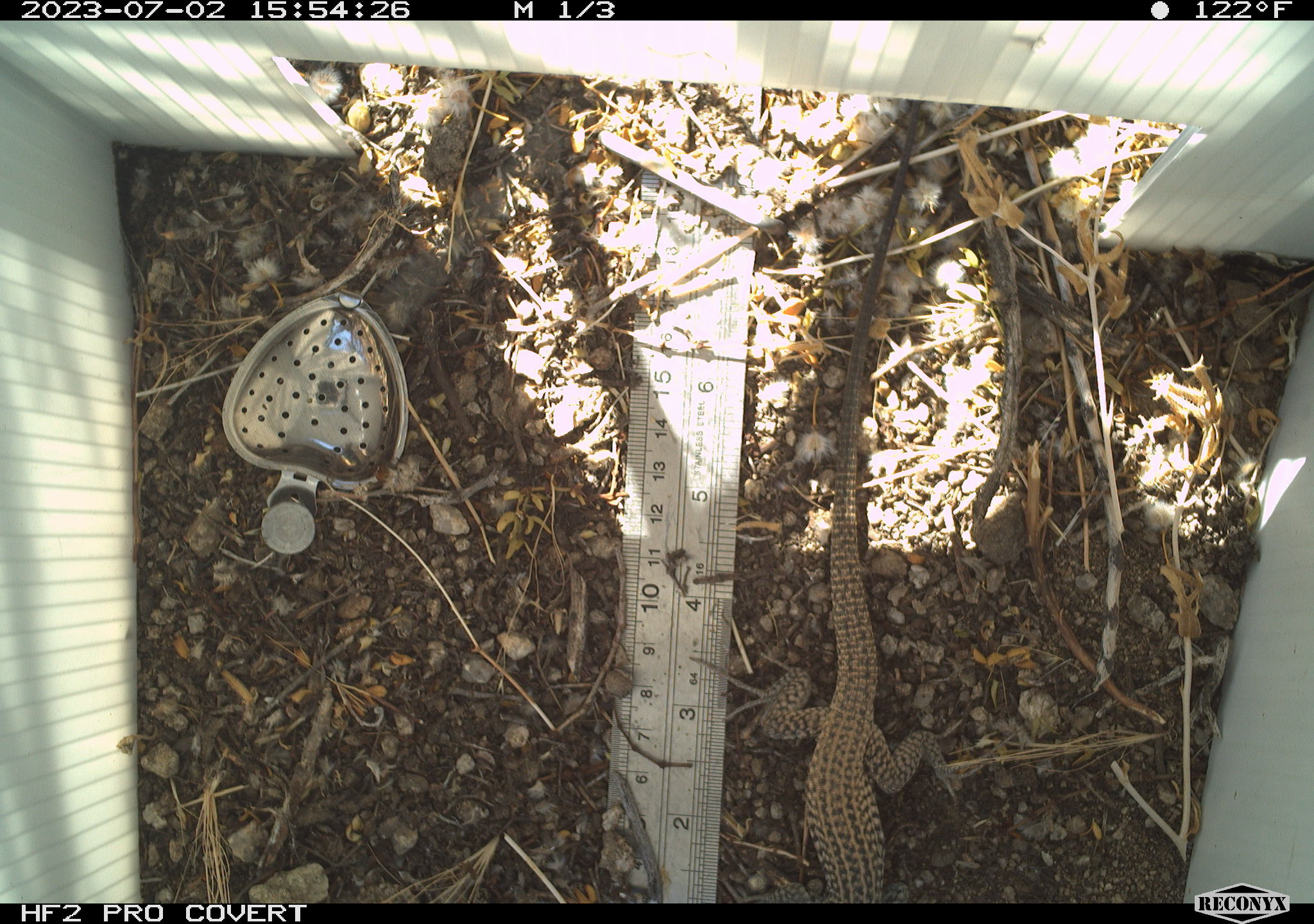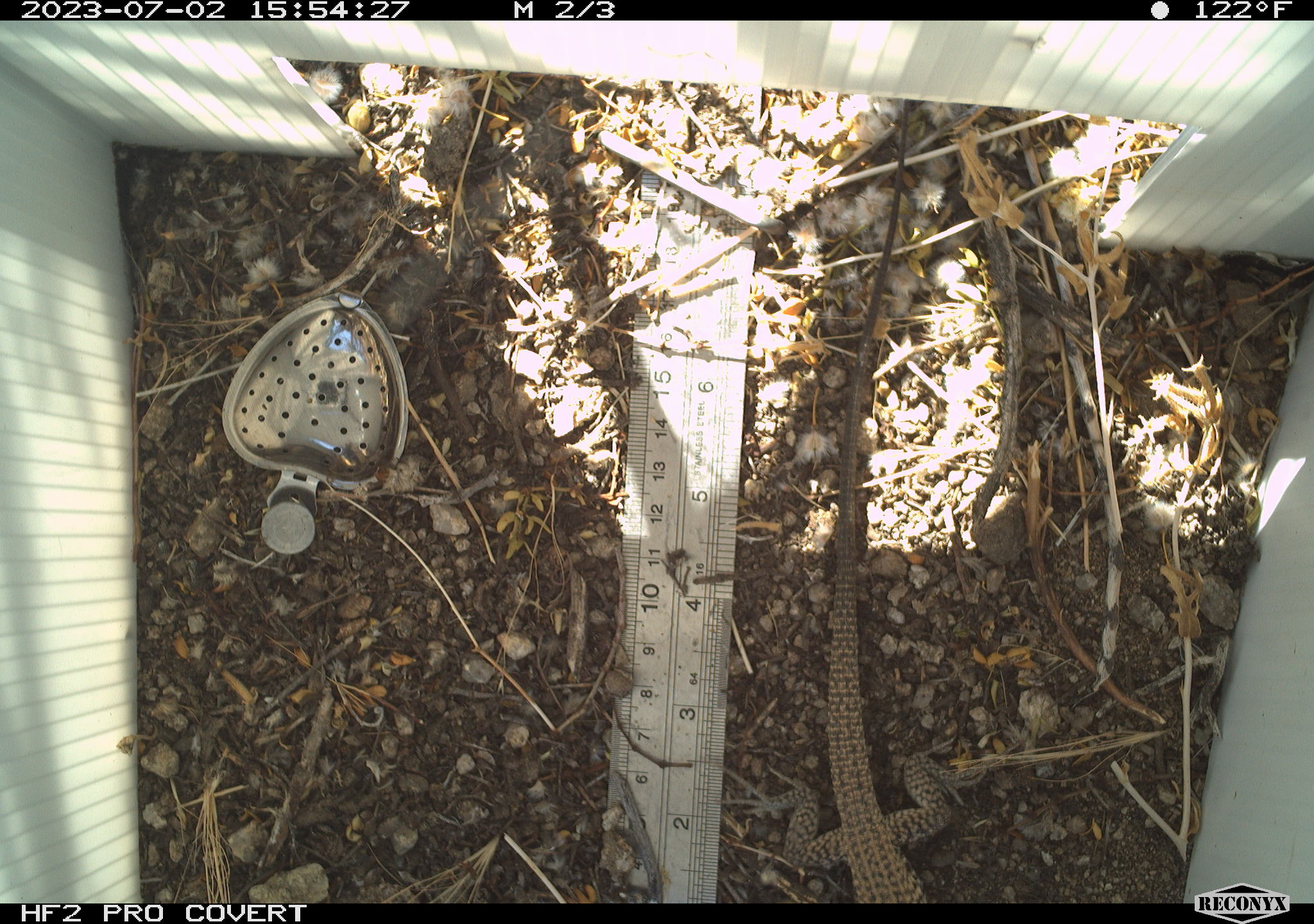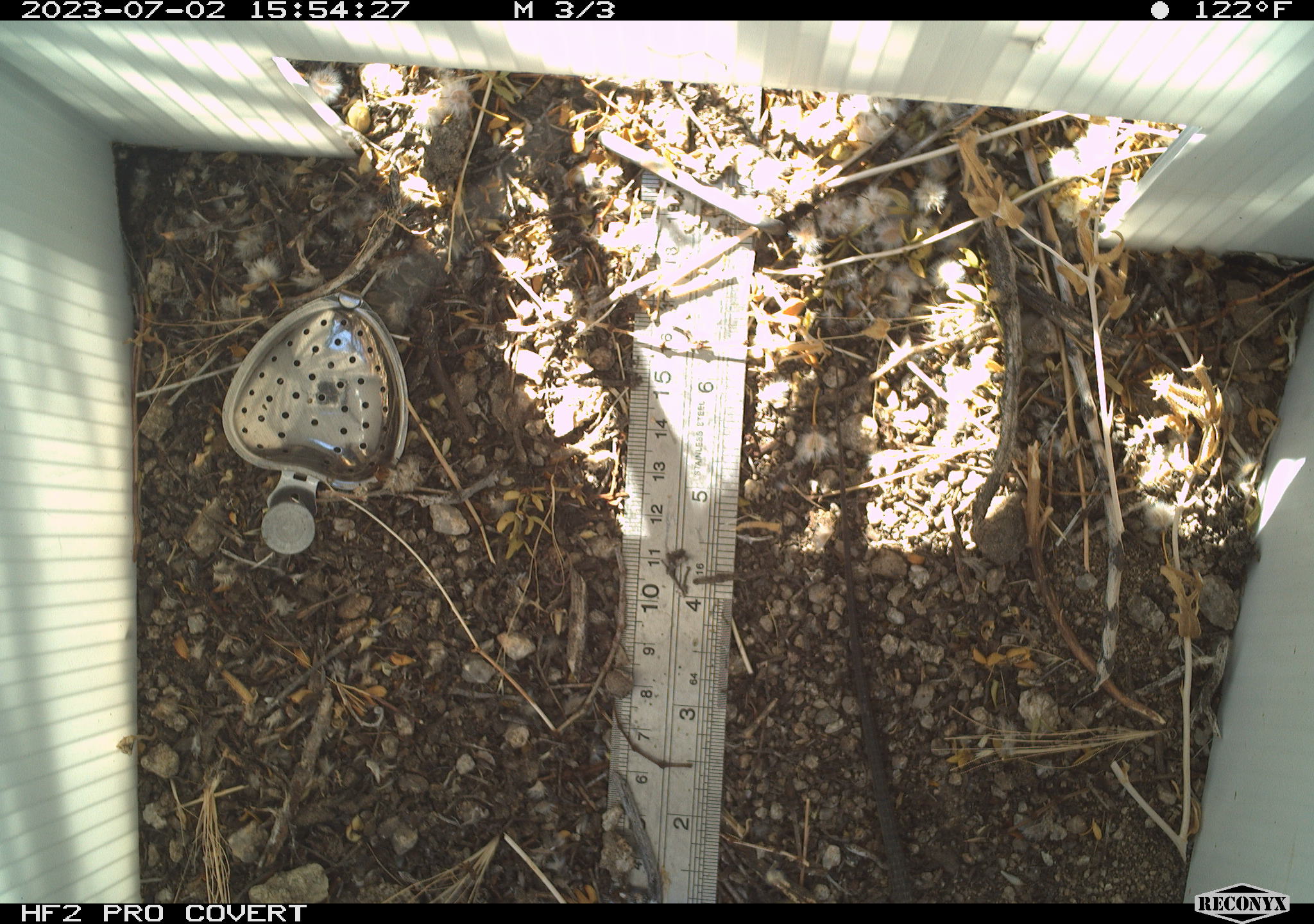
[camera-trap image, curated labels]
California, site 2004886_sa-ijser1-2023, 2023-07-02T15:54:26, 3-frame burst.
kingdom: Animalia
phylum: Chordata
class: Reptilia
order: Squamata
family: Teiidae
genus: Aspidoscelis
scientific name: Aspidoscelis tigris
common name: western whiptail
Western whiptail (Aspidoscelis tigris).